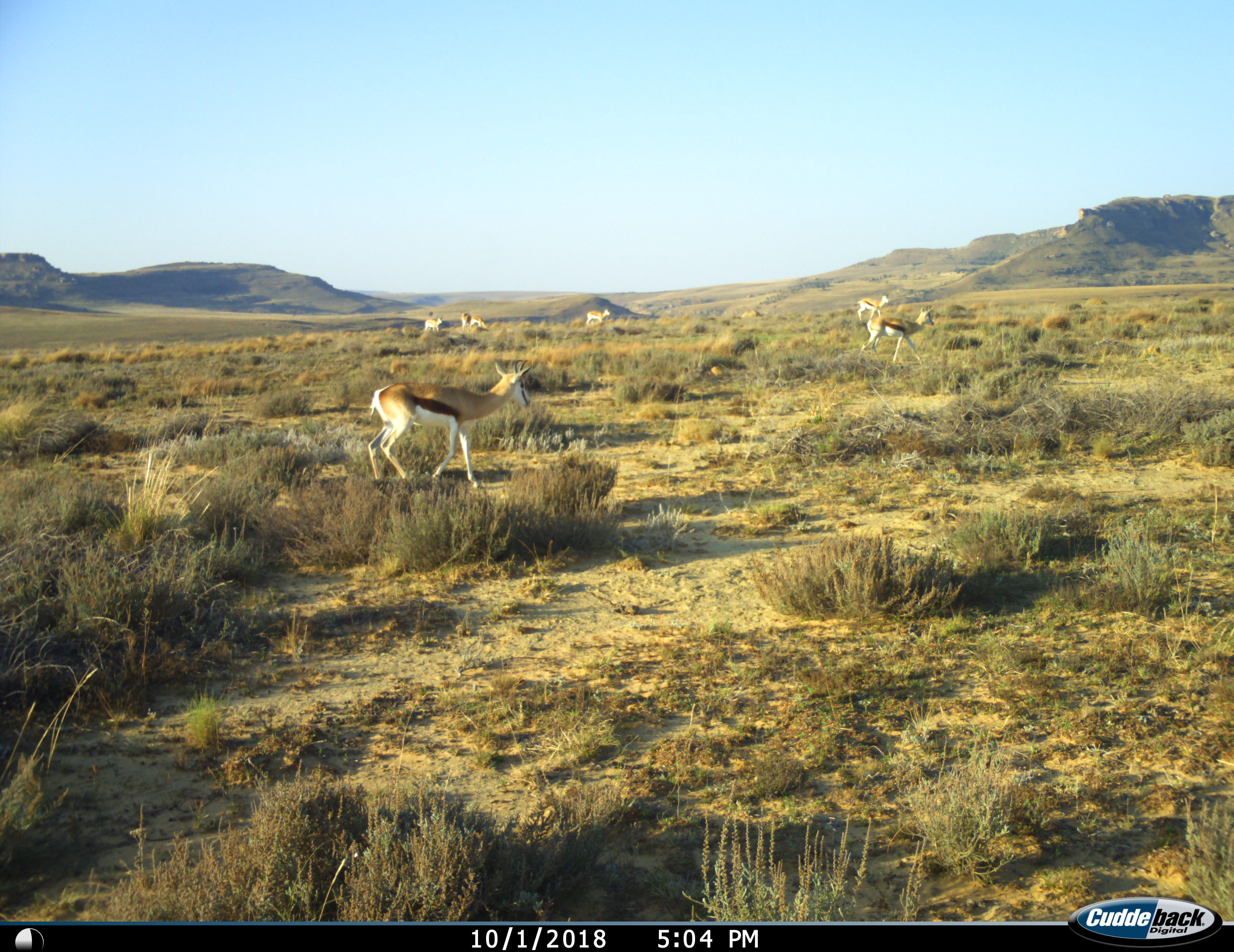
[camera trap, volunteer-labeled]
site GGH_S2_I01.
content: unidentified animal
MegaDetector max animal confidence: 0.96